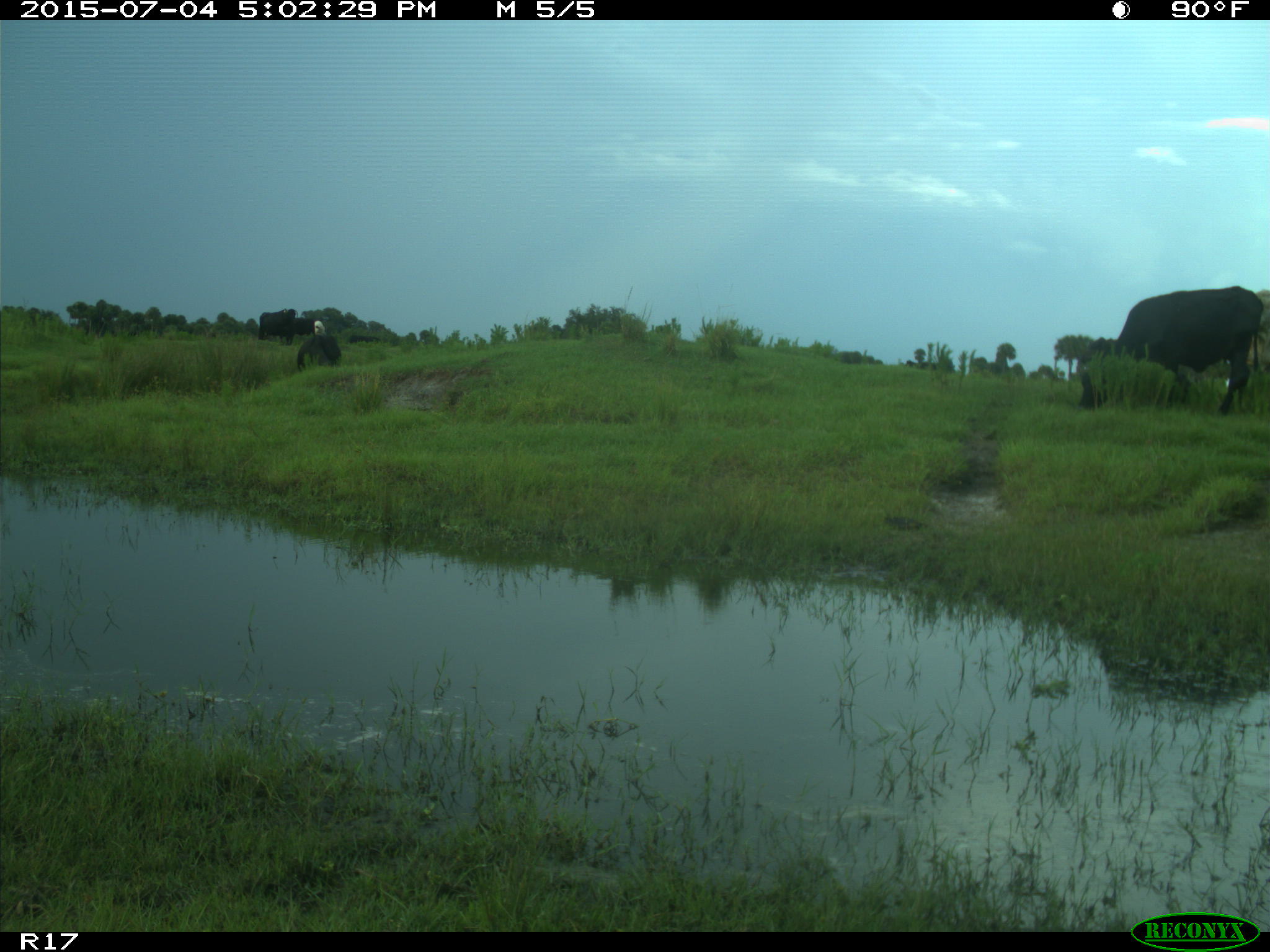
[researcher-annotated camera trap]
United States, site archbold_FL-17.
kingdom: Animalia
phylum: Chordata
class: Mammalia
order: Artiodactyla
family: Bovidae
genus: Bos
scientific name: Bos taurus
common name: domestic cow